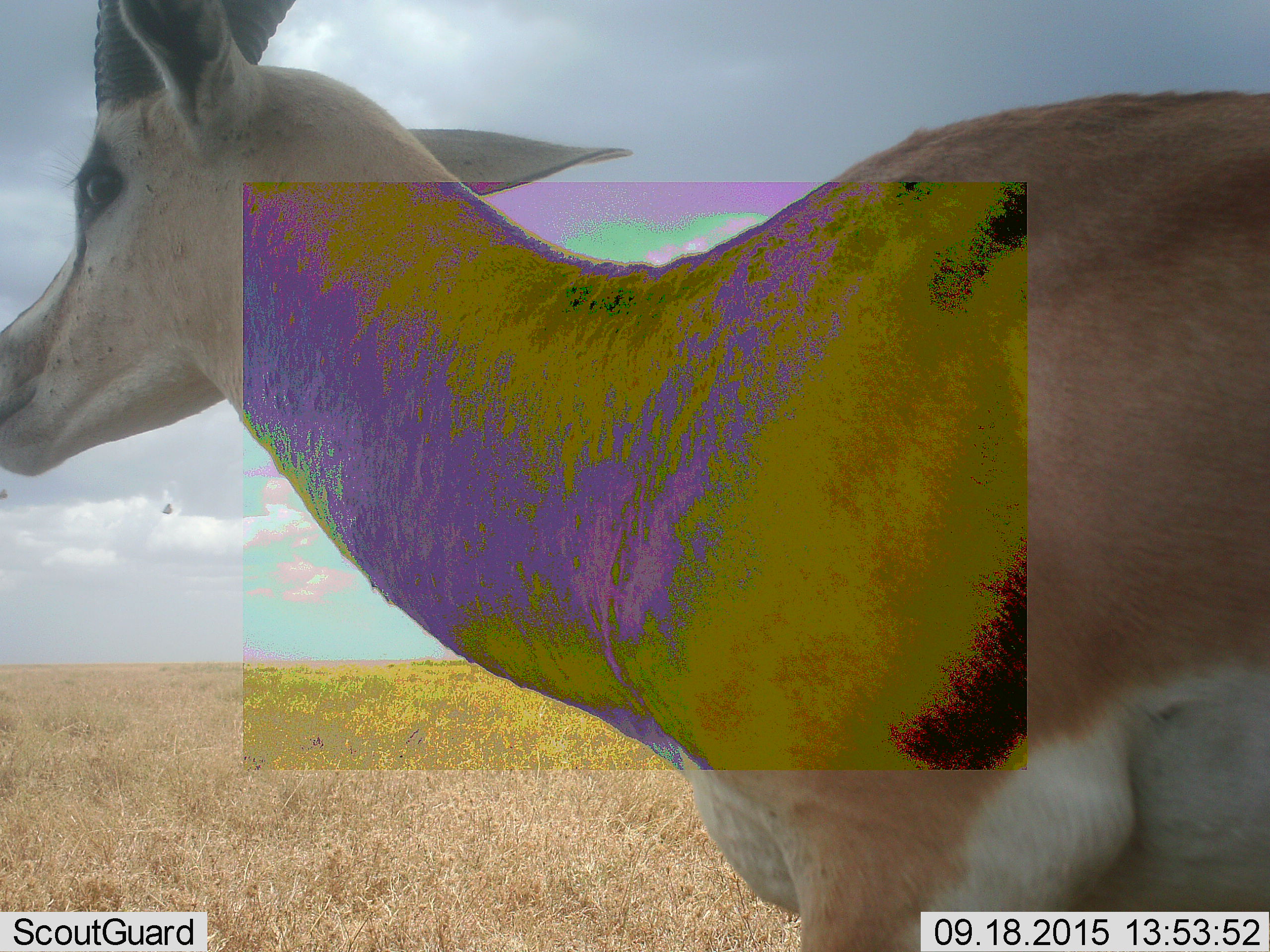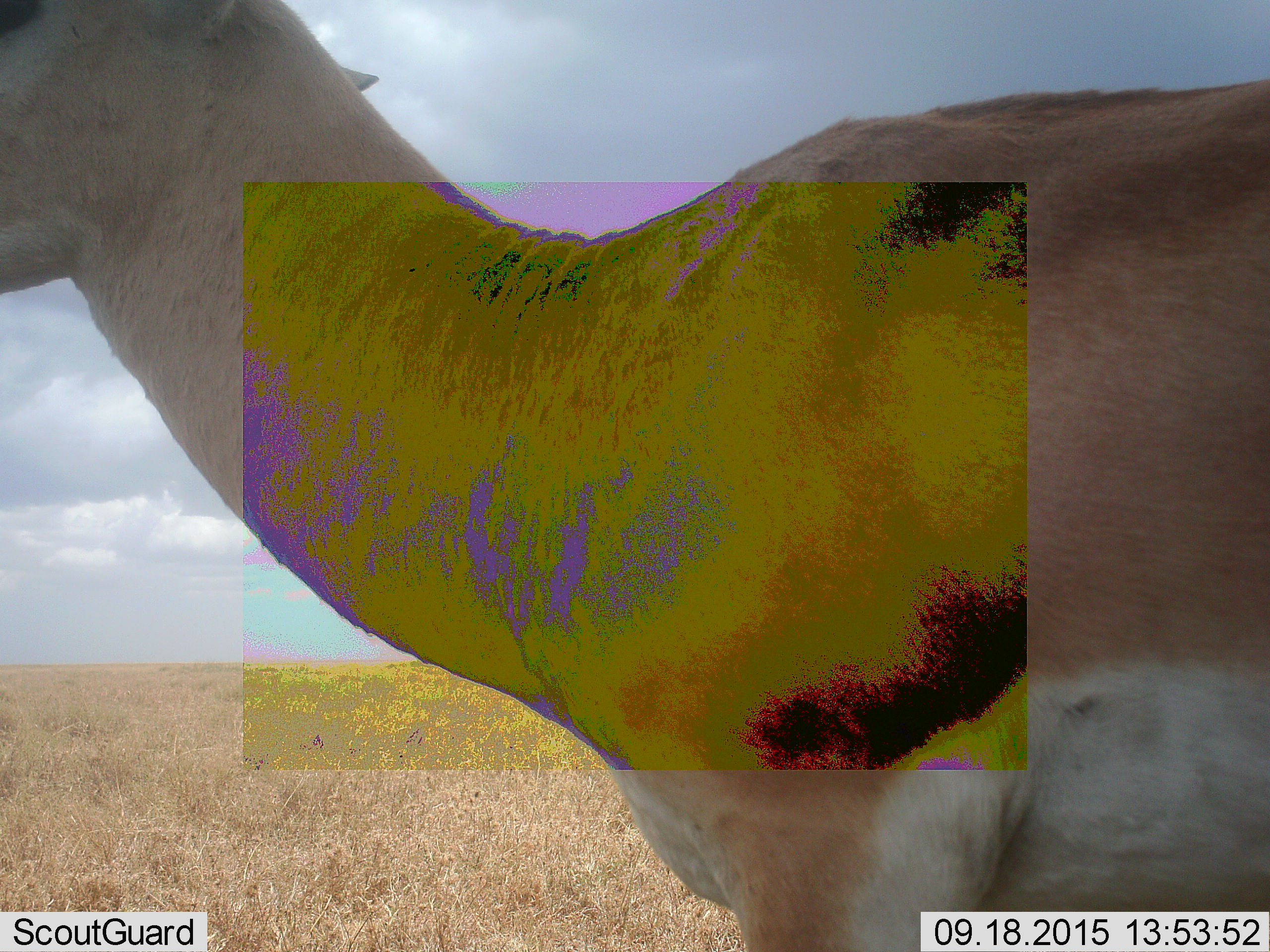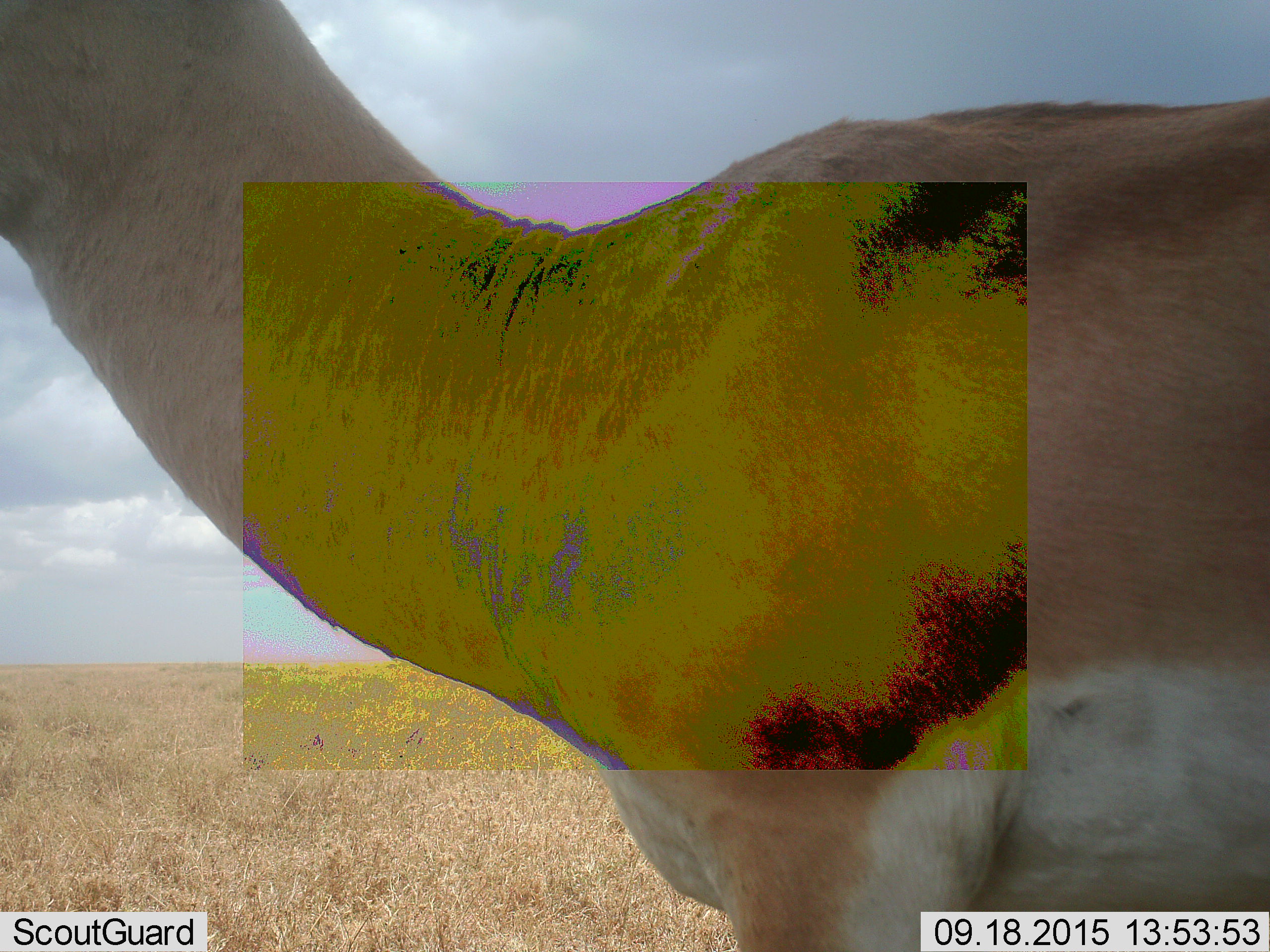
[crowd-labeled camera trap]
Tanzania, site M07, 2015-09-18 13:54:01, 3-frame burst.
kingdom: Animalia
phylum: Chordata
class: Mammalia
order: Artiodactyla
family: Bovidae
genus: Nanger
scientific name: Nanger granti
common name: grant's gazelle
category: gazellegrants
Gazellegrants (grant's gazelle) (Nanger granti), count 1. Behavior (volunteer vote fractions): standing 75%, resting 0%, moving 25%, interacting 0%. Young present (vote fraction): 0%. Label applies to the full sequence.